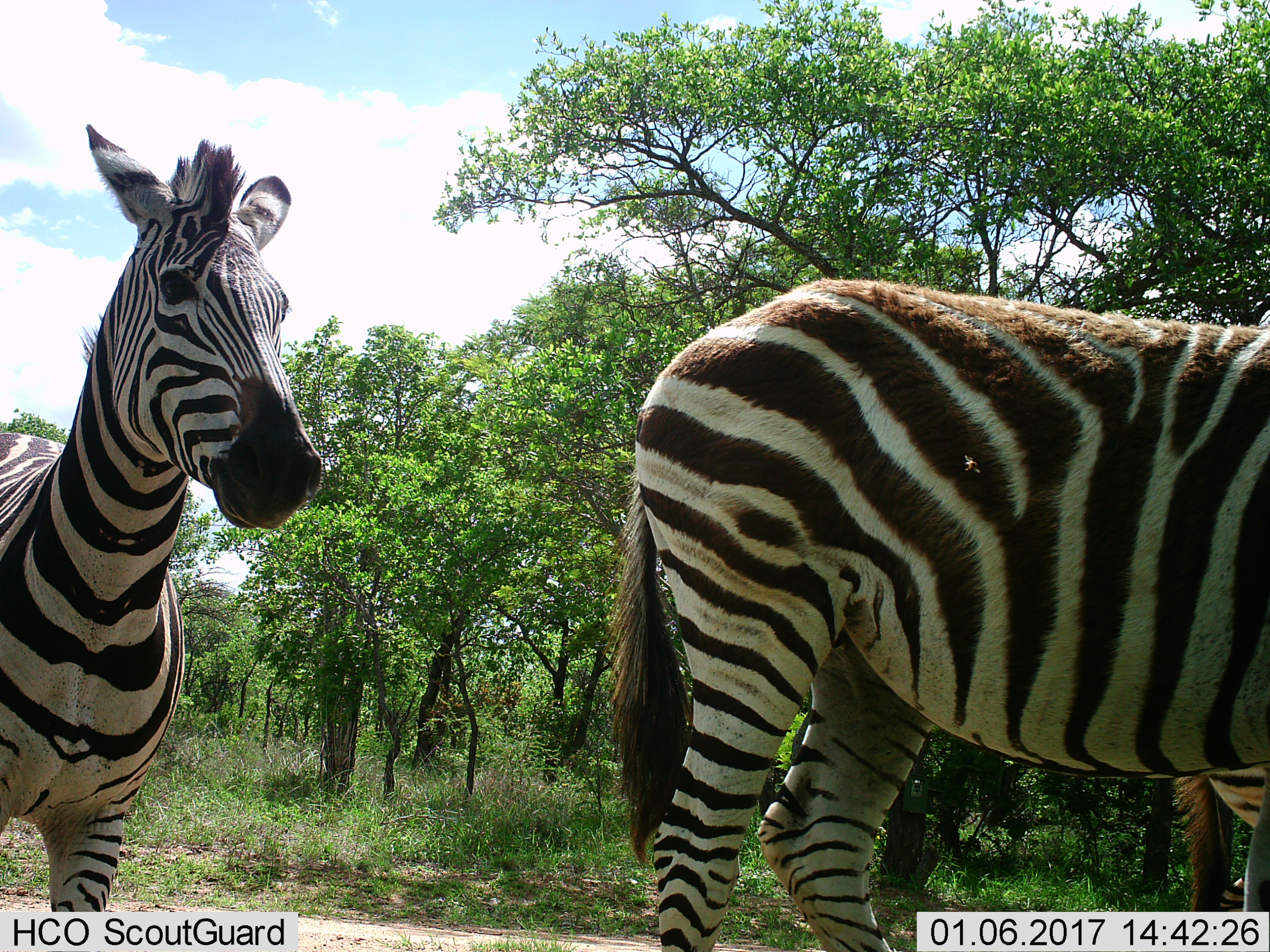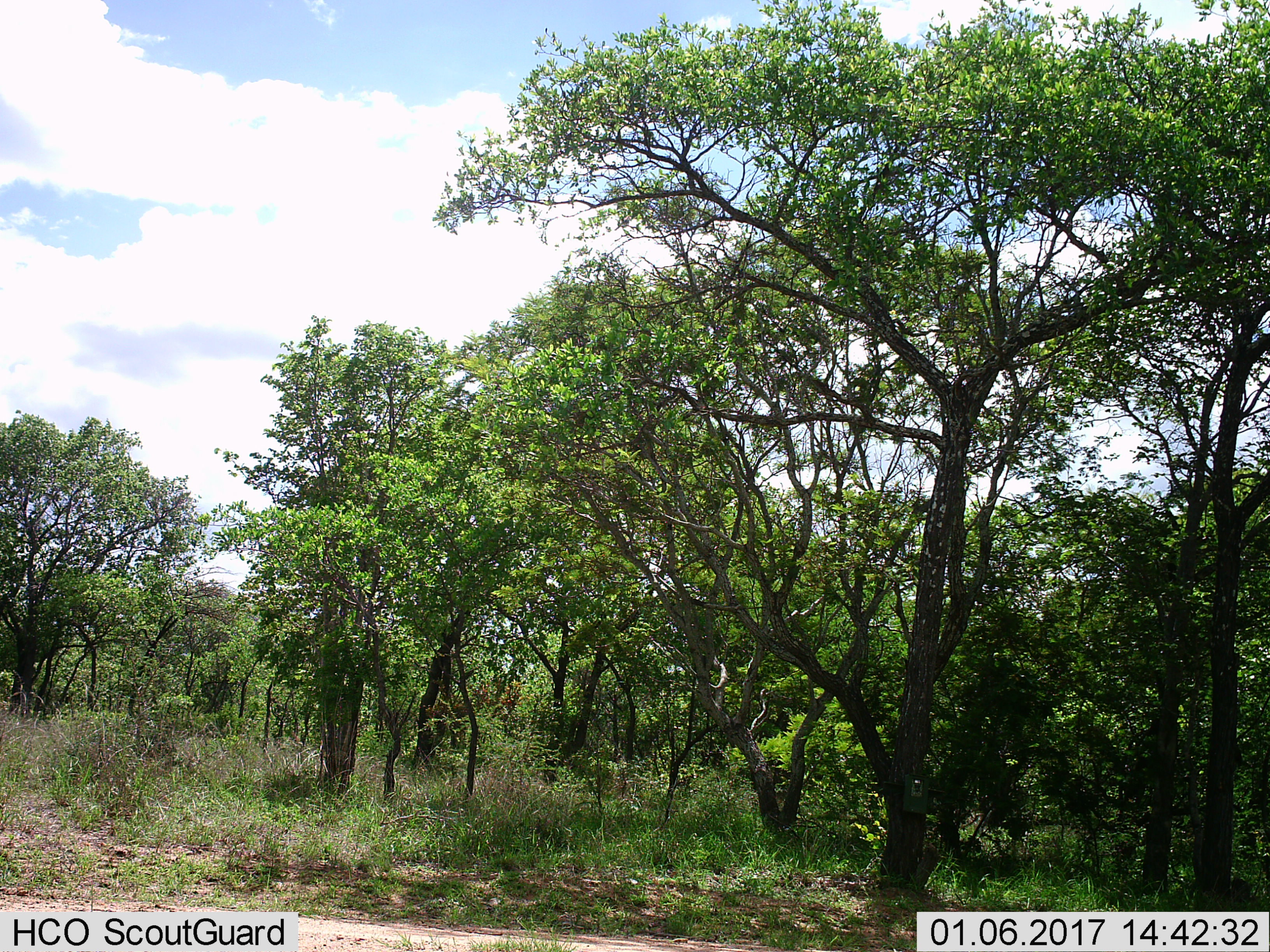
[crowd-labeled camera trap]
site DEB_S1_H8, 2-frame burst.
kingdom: Animalia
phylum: Chordata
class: Mammalia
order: Perissodactyla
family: Equidae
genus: Equus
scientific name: Equus quagga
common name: plains zebra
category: zebraplains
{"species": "zebraplains (plains zebra) (Equus quagga)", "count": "3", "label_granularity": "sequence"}